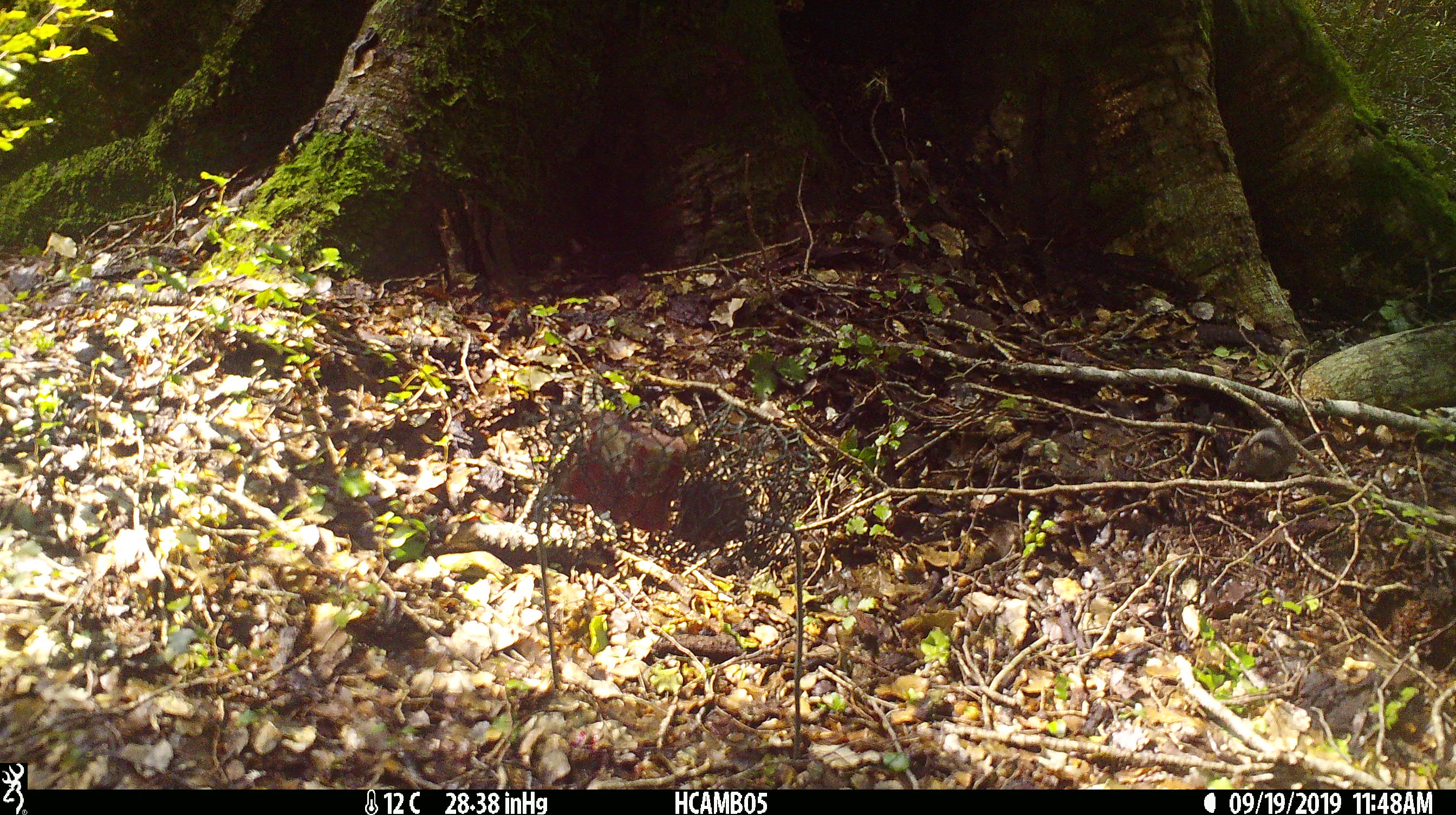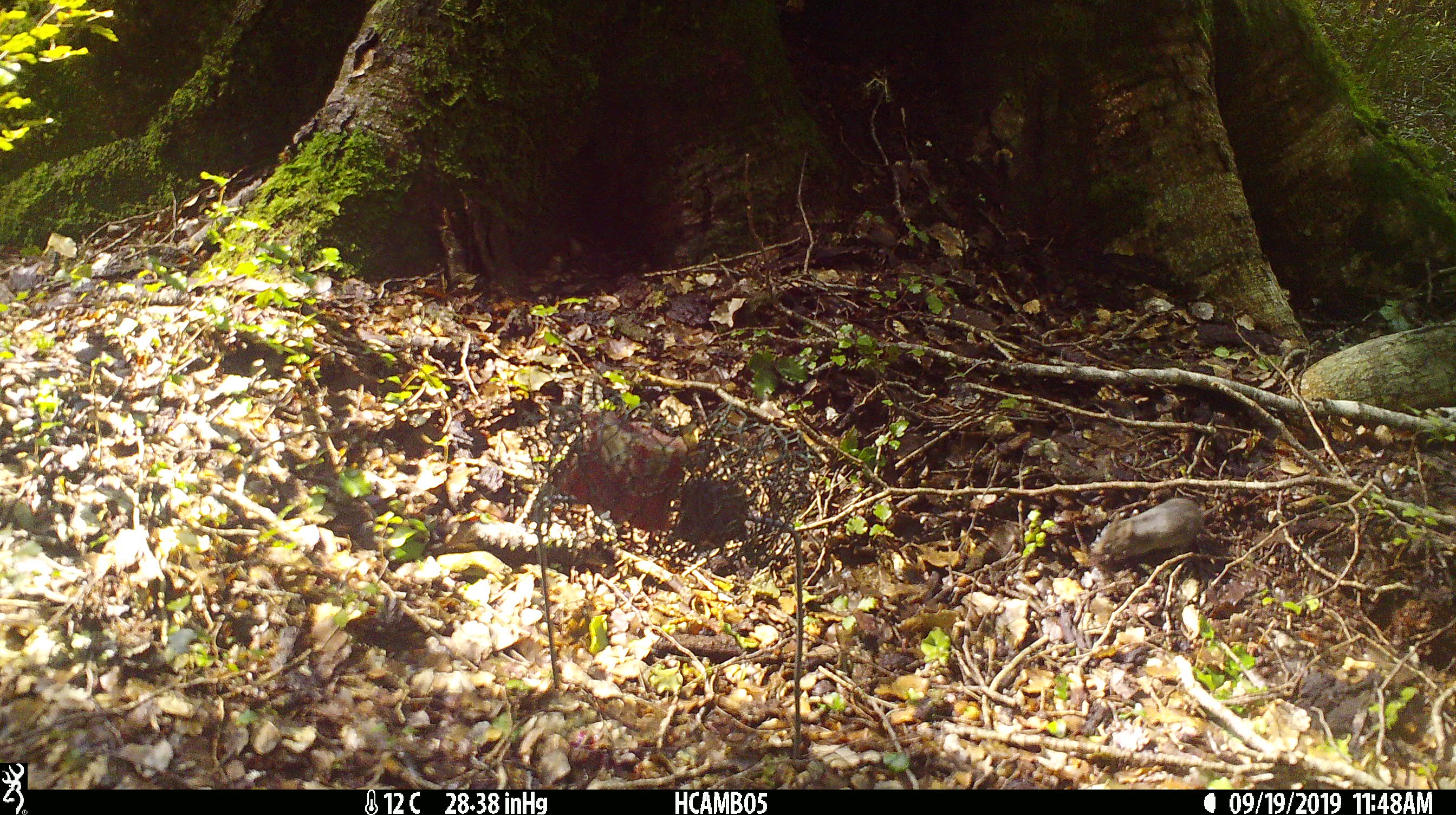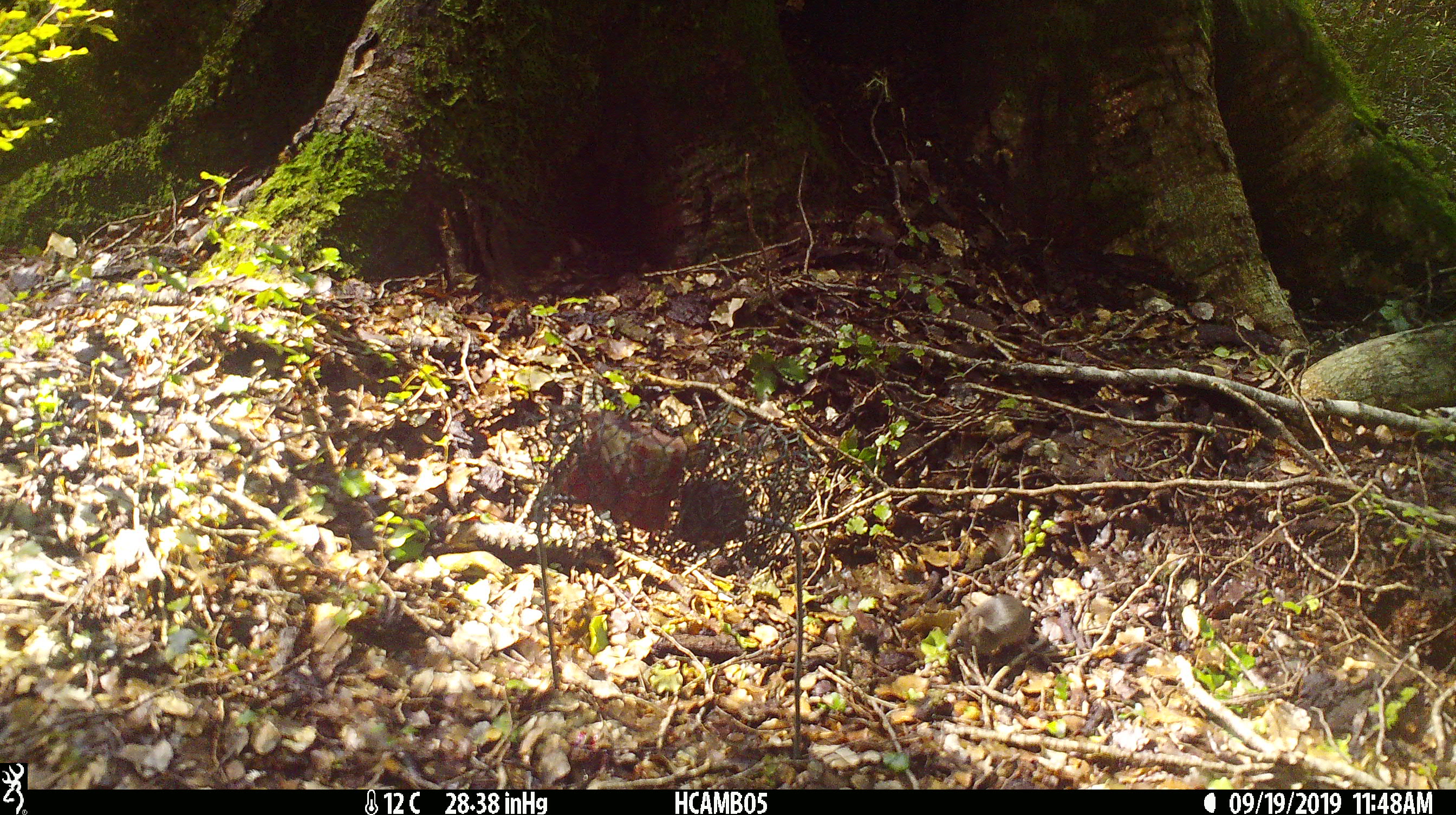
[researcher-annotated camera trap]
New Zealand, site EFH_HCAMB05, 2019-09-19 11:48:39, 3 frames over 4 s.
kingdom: Animalia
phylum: Chordata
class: Mammalia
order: Rodentia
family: Muridae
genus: Mus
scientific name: Mus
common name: mouse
Mouse (Mus).